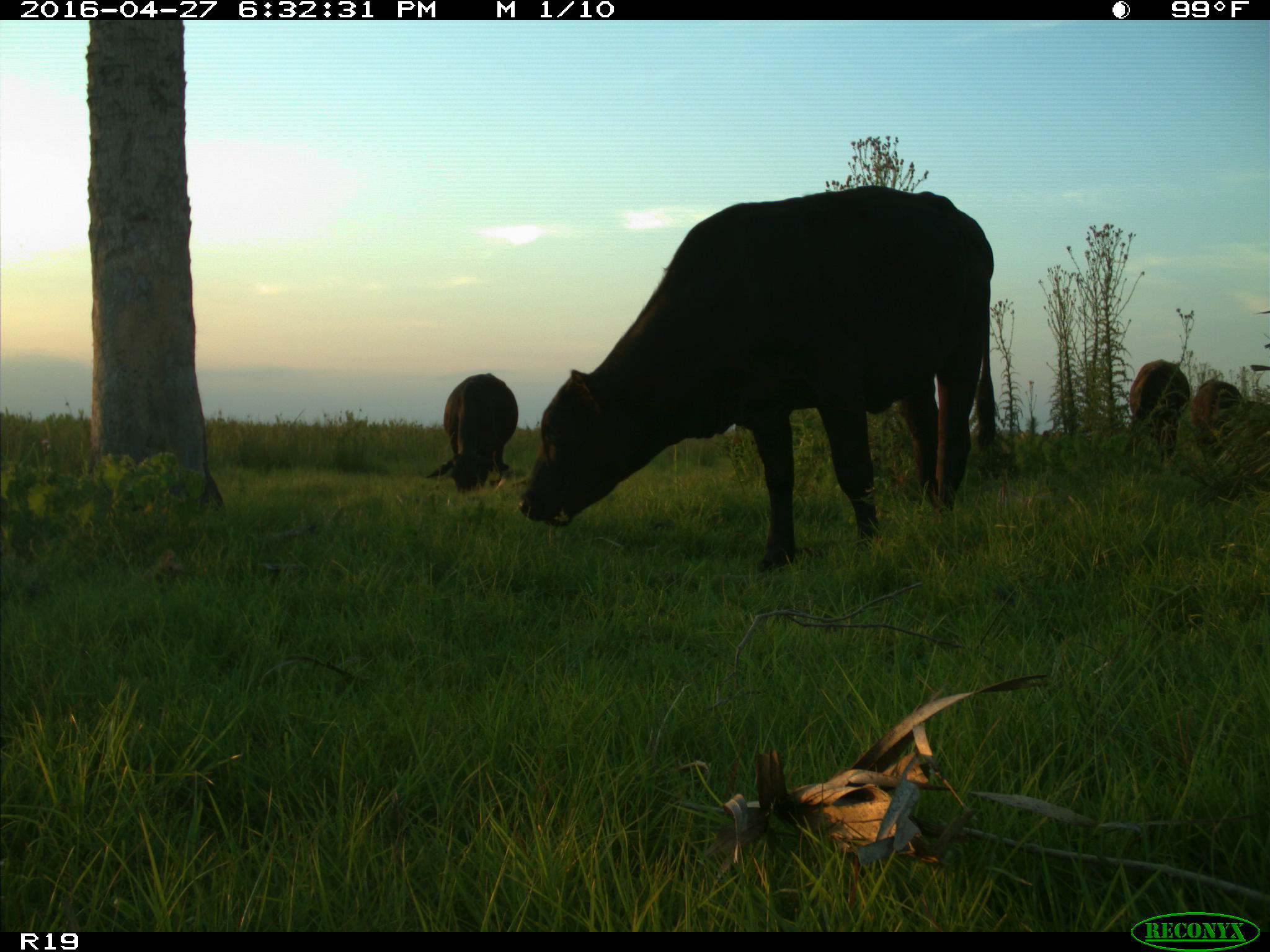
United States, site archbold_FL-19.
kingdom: Animalia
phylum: Chordata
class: Mammalia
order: Artiodactyla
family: Bovidae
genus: Bos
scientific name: Bos taurus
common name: domestic cow